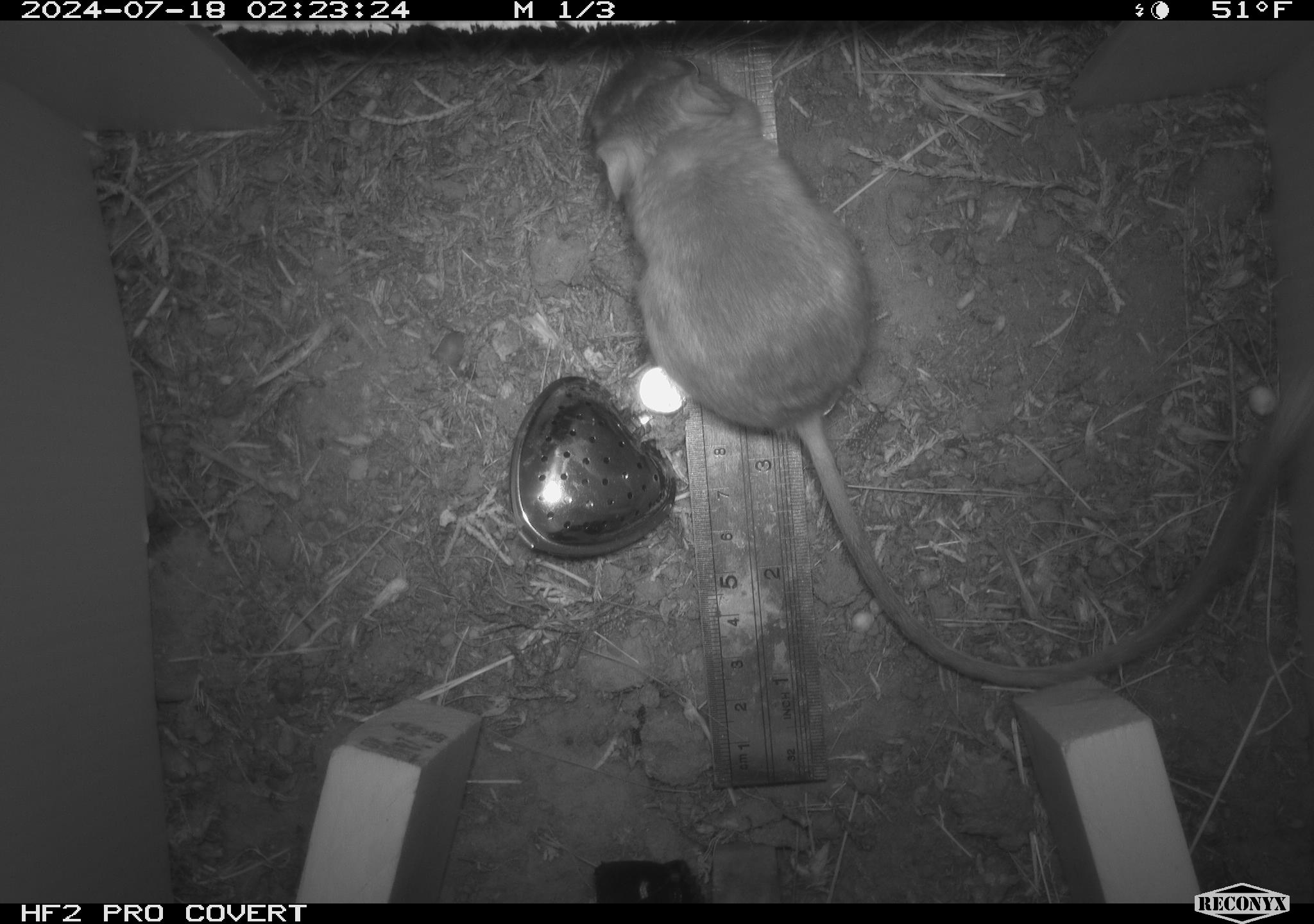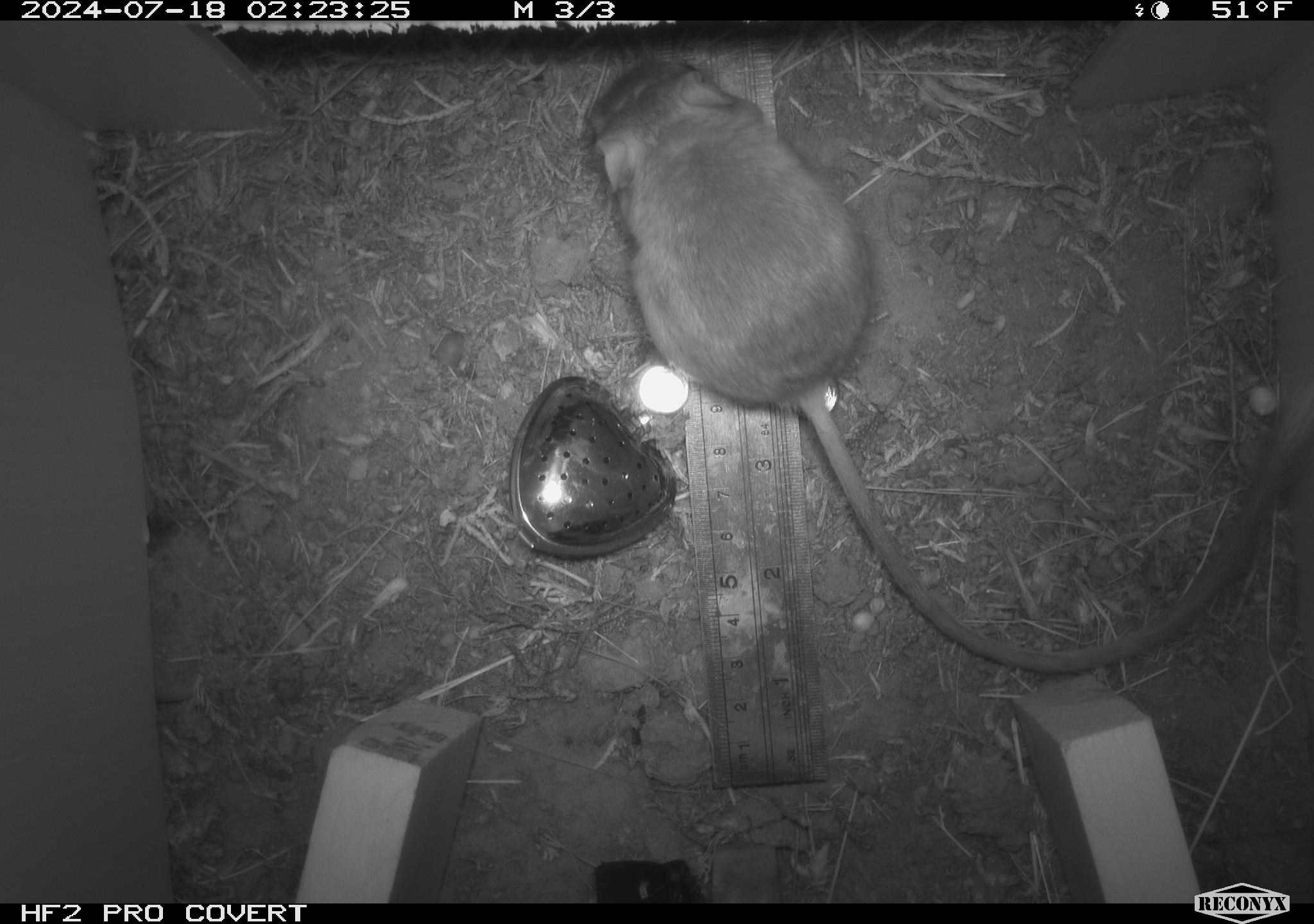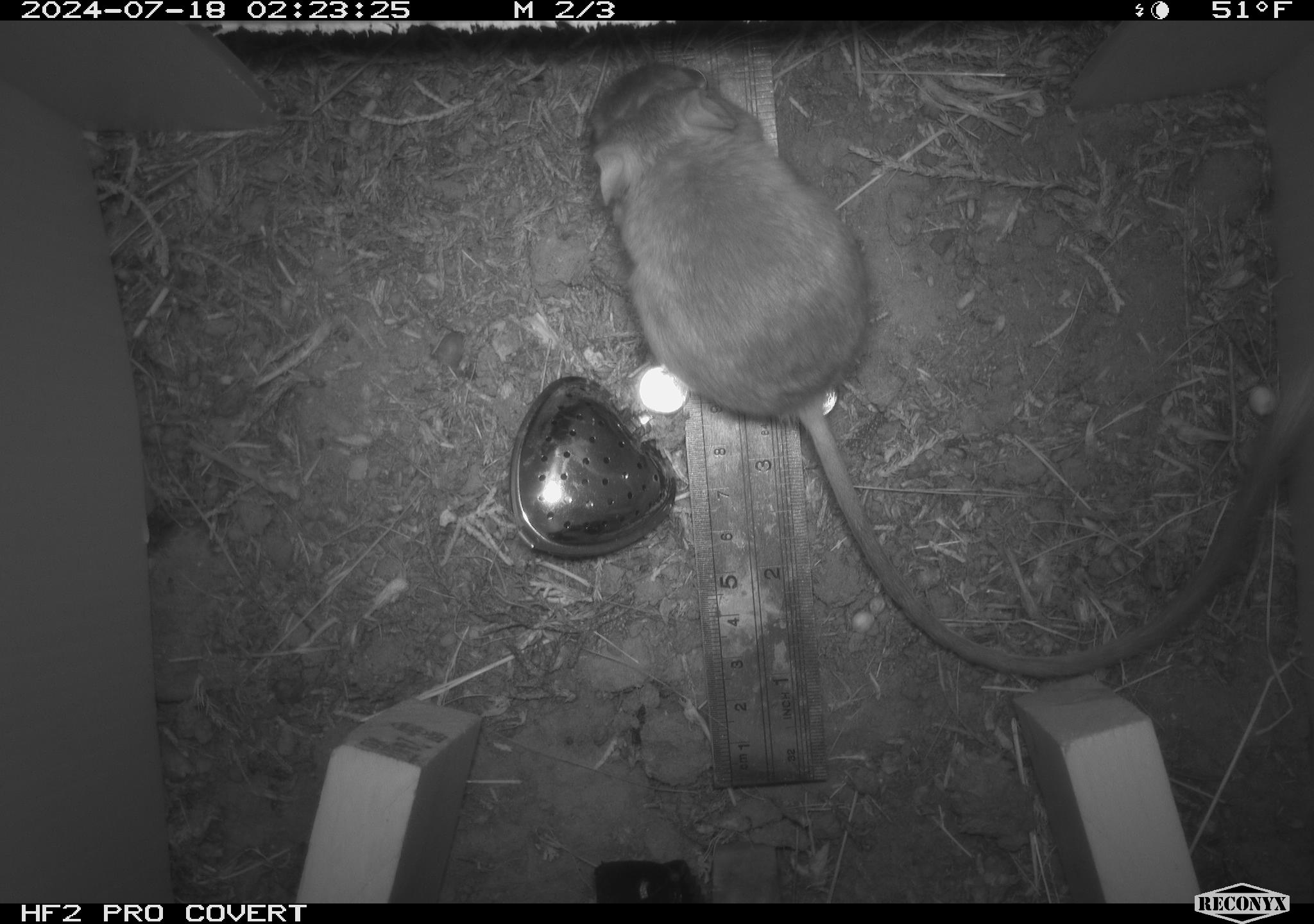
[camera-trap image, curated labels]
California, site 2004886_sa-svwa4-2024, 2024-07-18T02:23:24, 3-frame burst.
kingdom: Animalia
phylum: Chordata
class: Mammalia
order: Rodentia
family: Heteromyidae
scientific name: Heteromyidae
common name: kangaroo rats and pocket mice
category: heteromyidae family